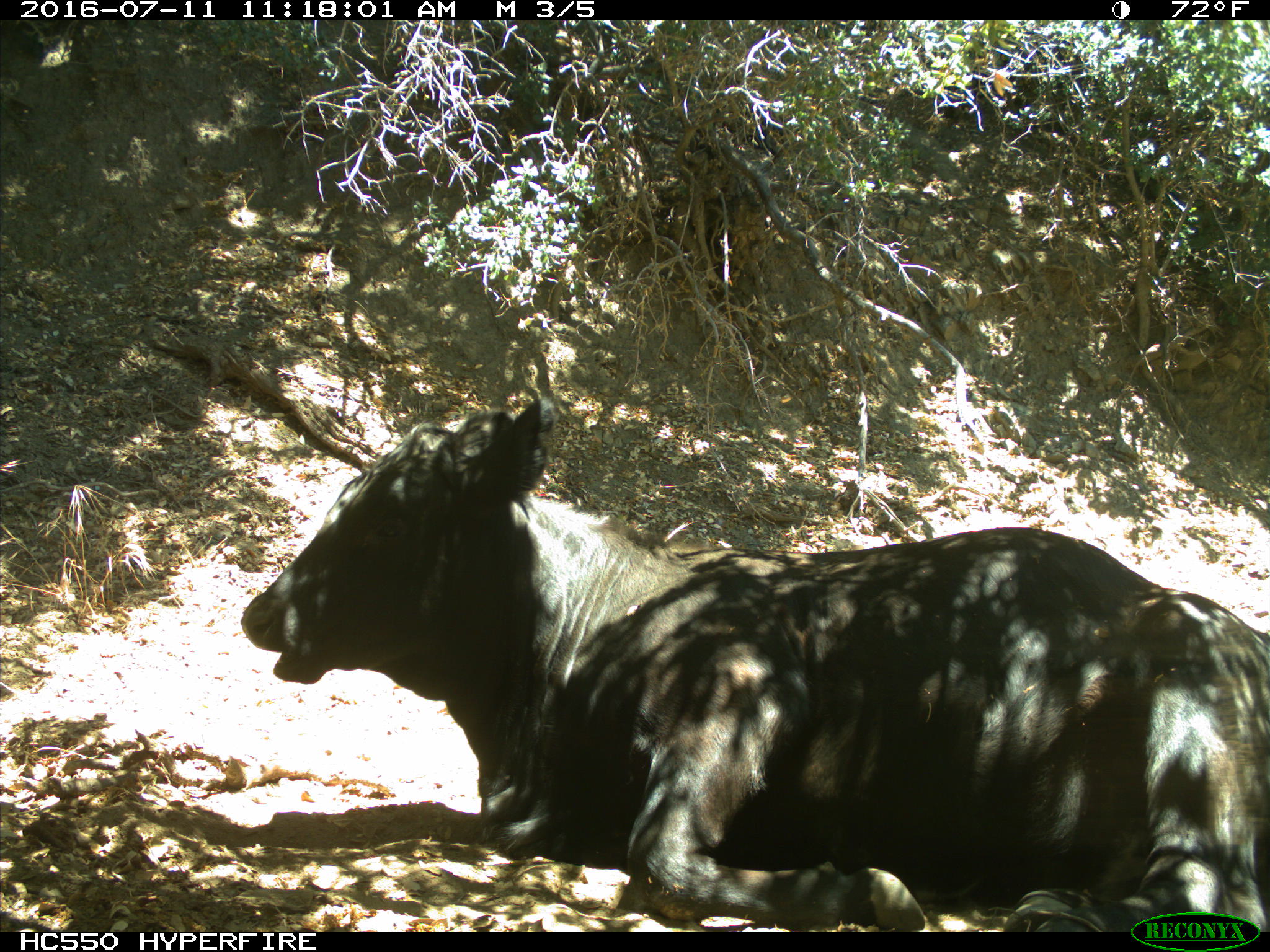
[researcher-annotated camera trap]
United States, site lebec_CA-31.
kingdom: Animalia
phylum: Chordata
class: Mammalia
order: Artiodactyla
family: Bovidae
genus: Bos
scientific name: Bos taurus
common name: domestic cow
Bos taurus (domestic cow).